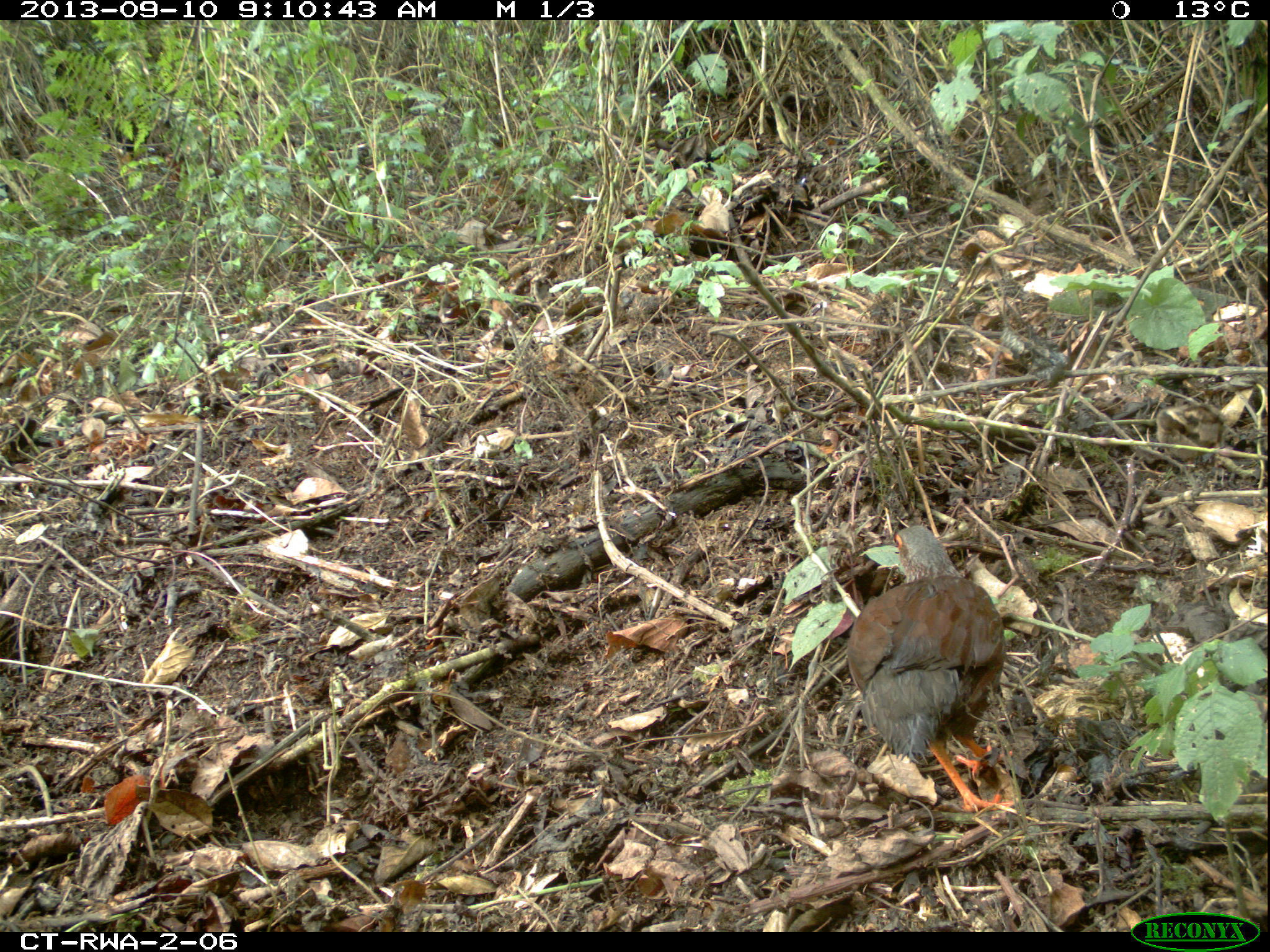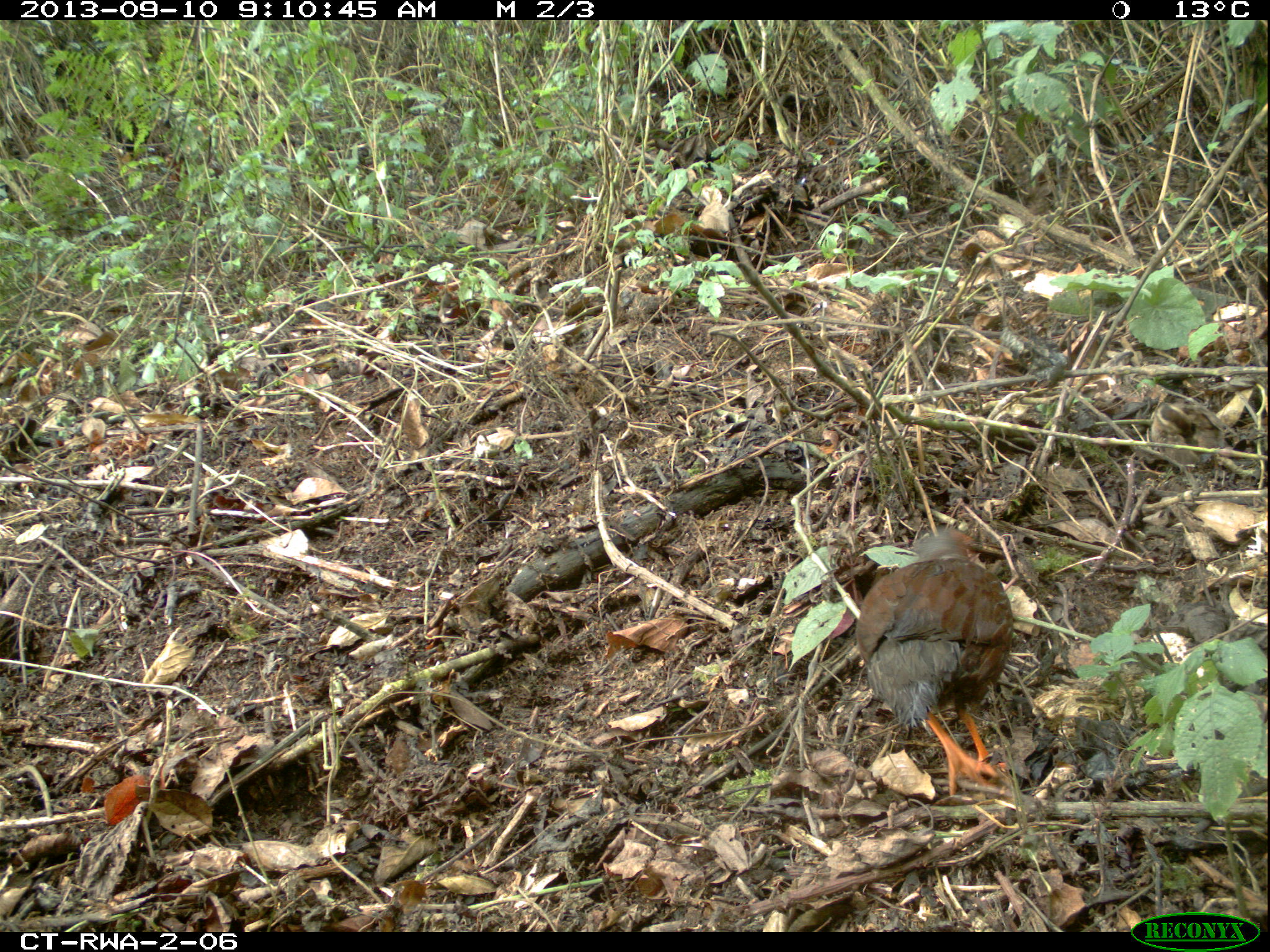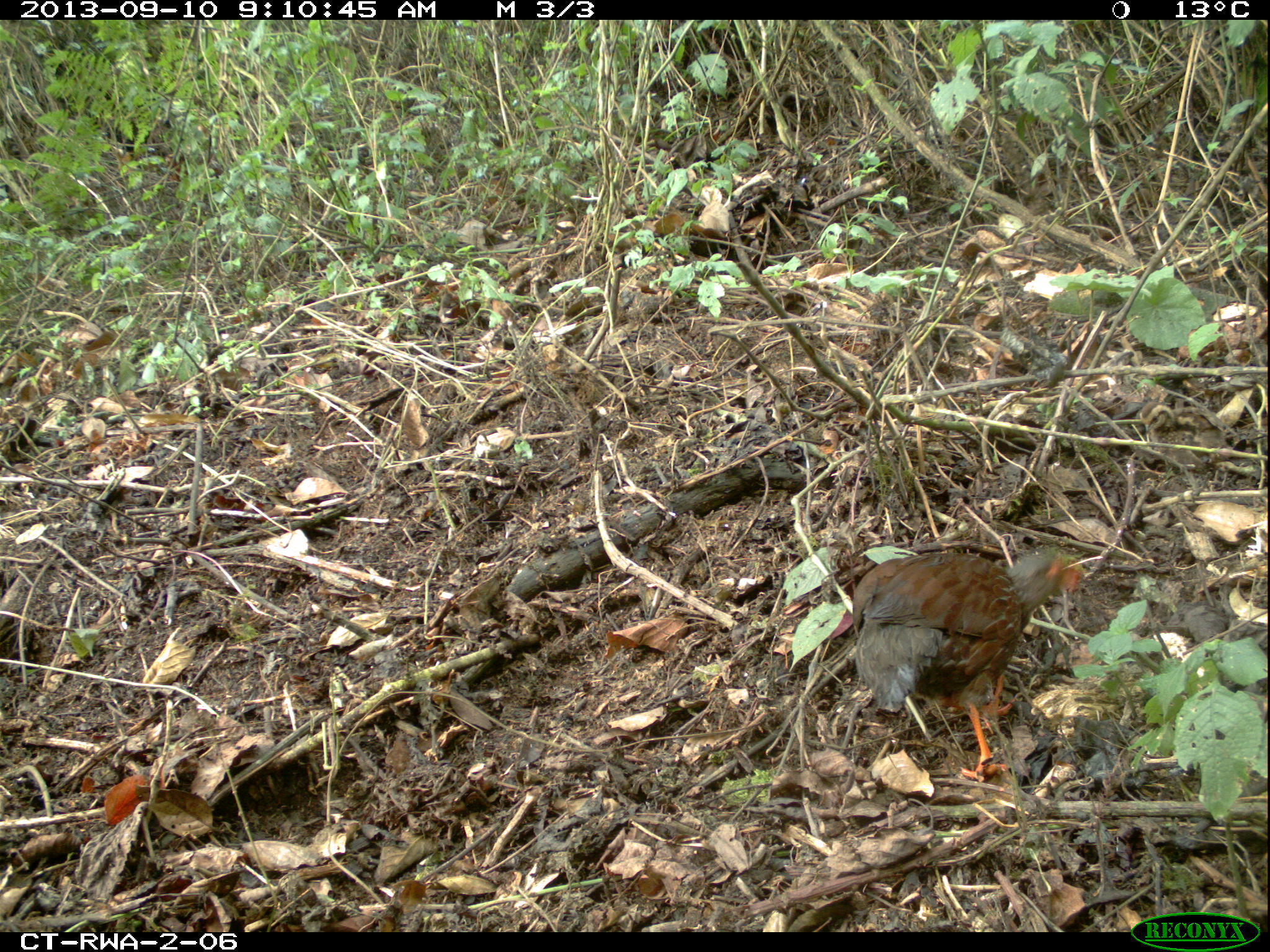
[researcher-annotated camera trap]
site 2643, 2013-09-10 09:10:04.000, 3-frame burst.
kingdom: Animalia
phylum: Chordata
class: Aves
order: Galliformes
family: Phasianidae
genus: Pternistis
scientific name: Pternistis nobilis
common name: handsome francolin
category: francolinus nobilis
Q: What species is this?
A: Francolinus nobilis (handsome francolin) (Pternistis nobilis).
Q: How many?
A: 5.